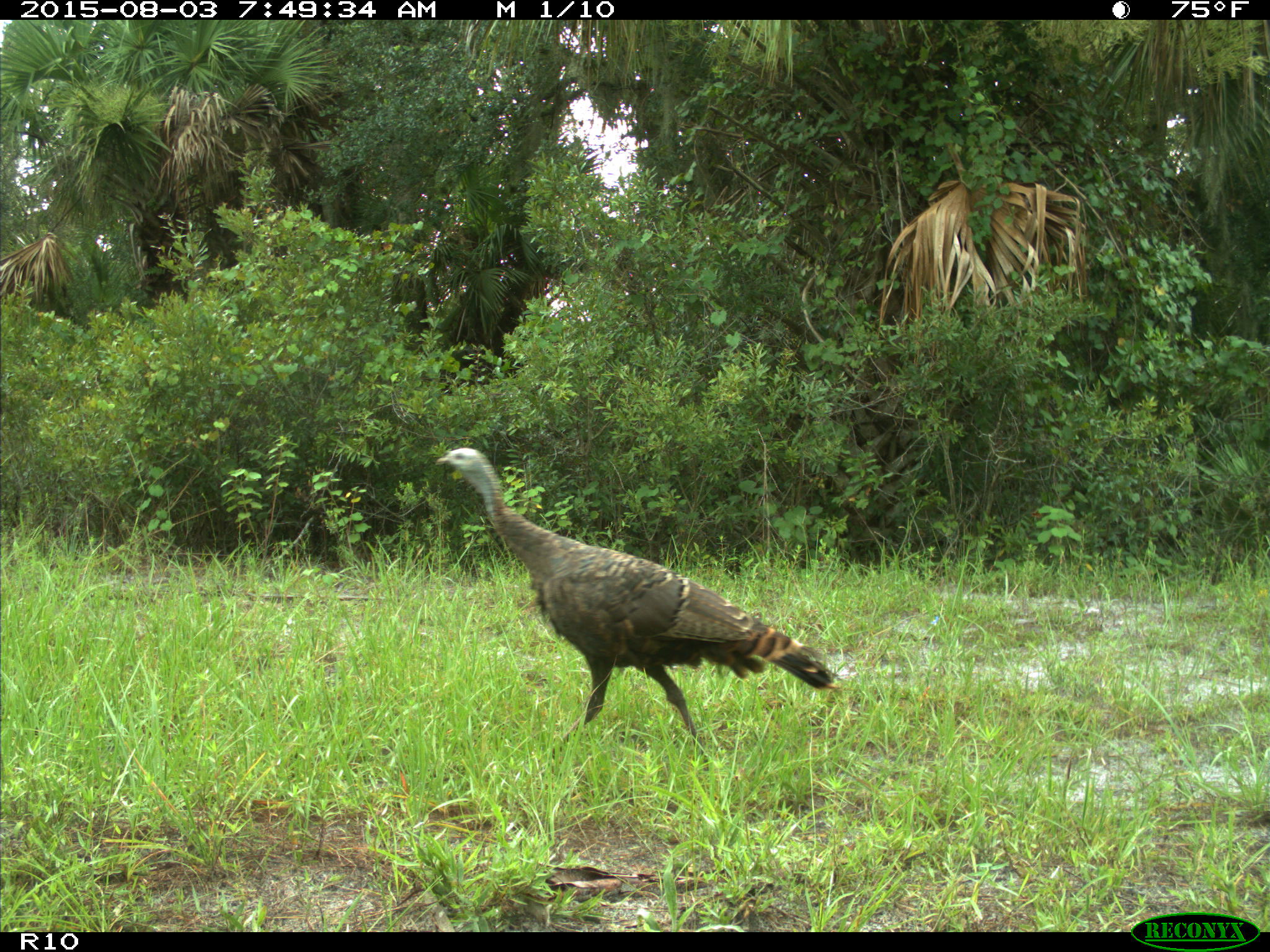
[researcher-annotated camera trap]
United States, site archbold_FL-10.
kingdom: Animalia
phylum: Chordata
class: Aves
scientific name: Aves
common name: birds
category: unidentified bird